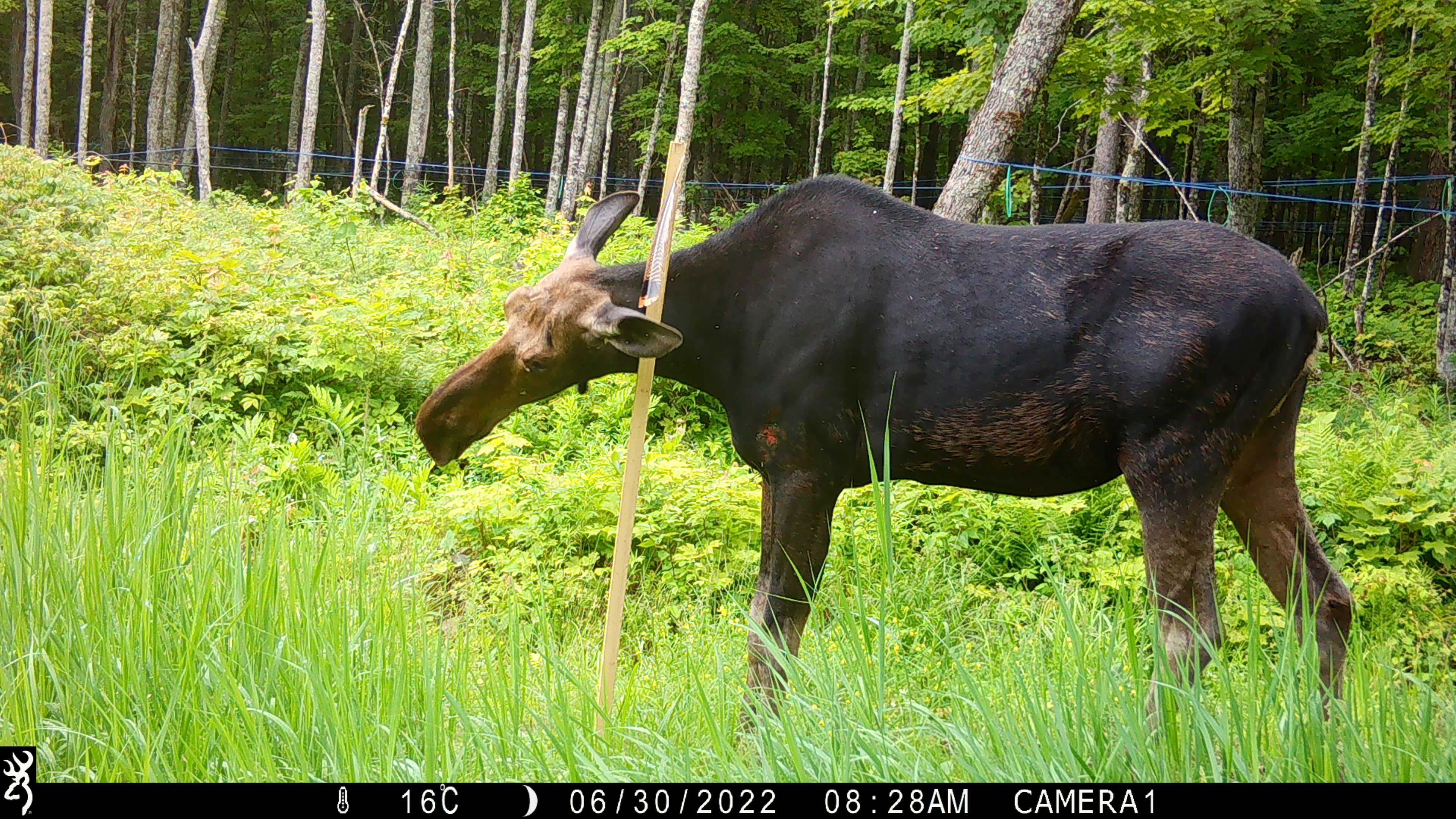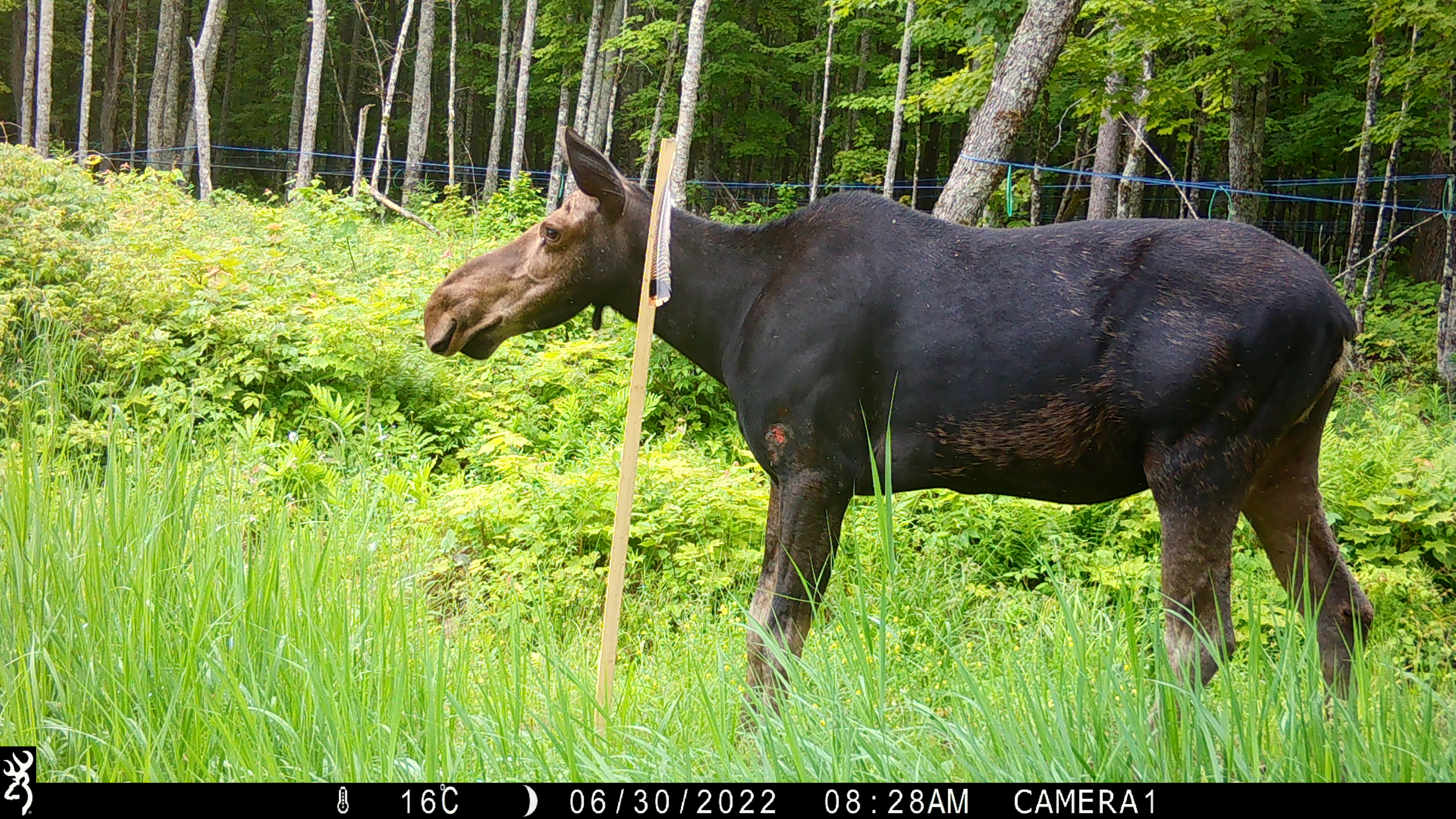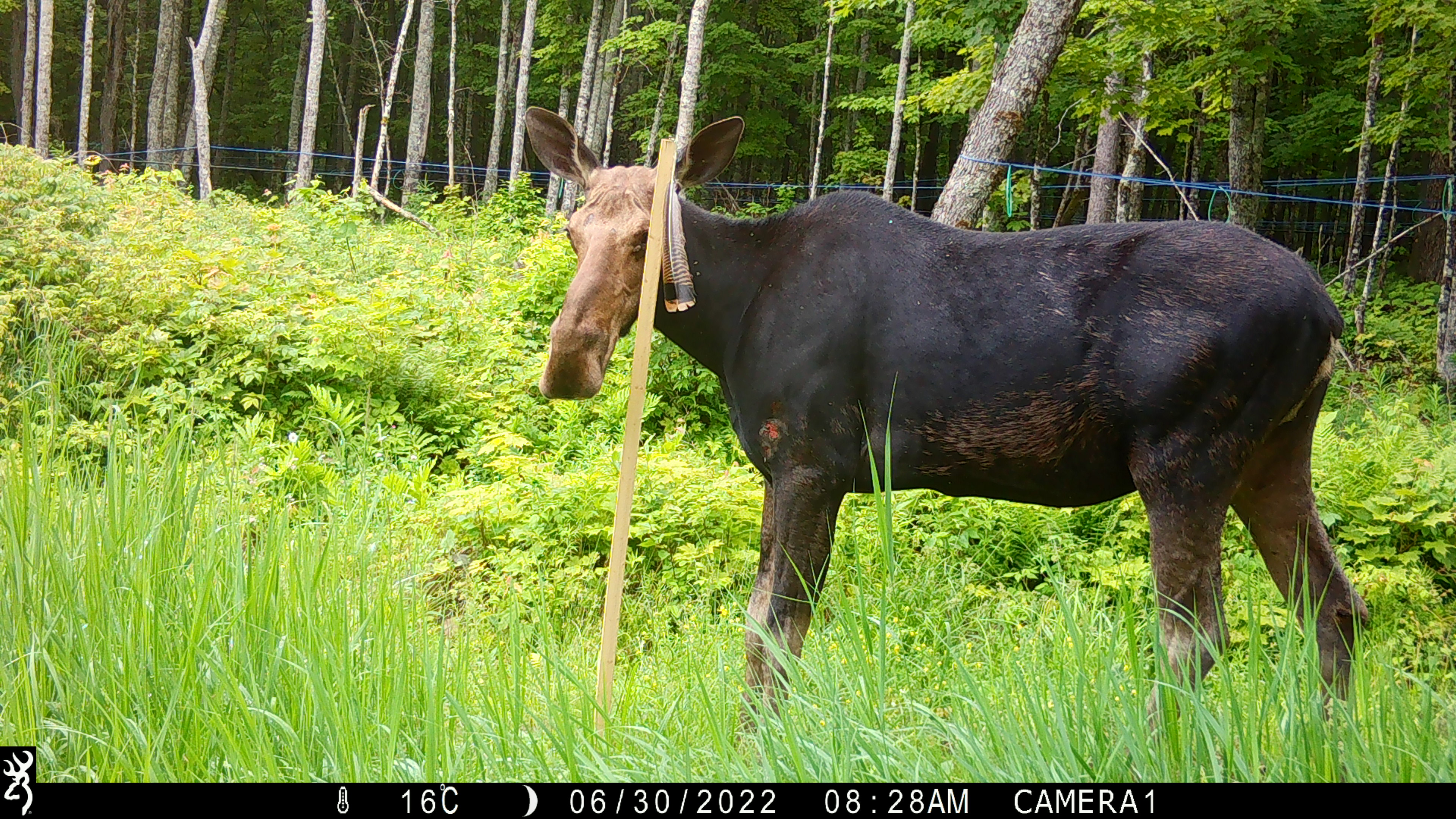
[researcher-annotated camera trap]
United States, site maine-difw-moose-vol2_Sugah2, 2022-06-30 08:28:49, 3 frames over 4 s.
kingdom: Animalia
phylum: Chordata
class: Mammalia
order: Artiodactyla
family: Cervidae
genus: Alces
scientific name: Alces alces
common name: moose